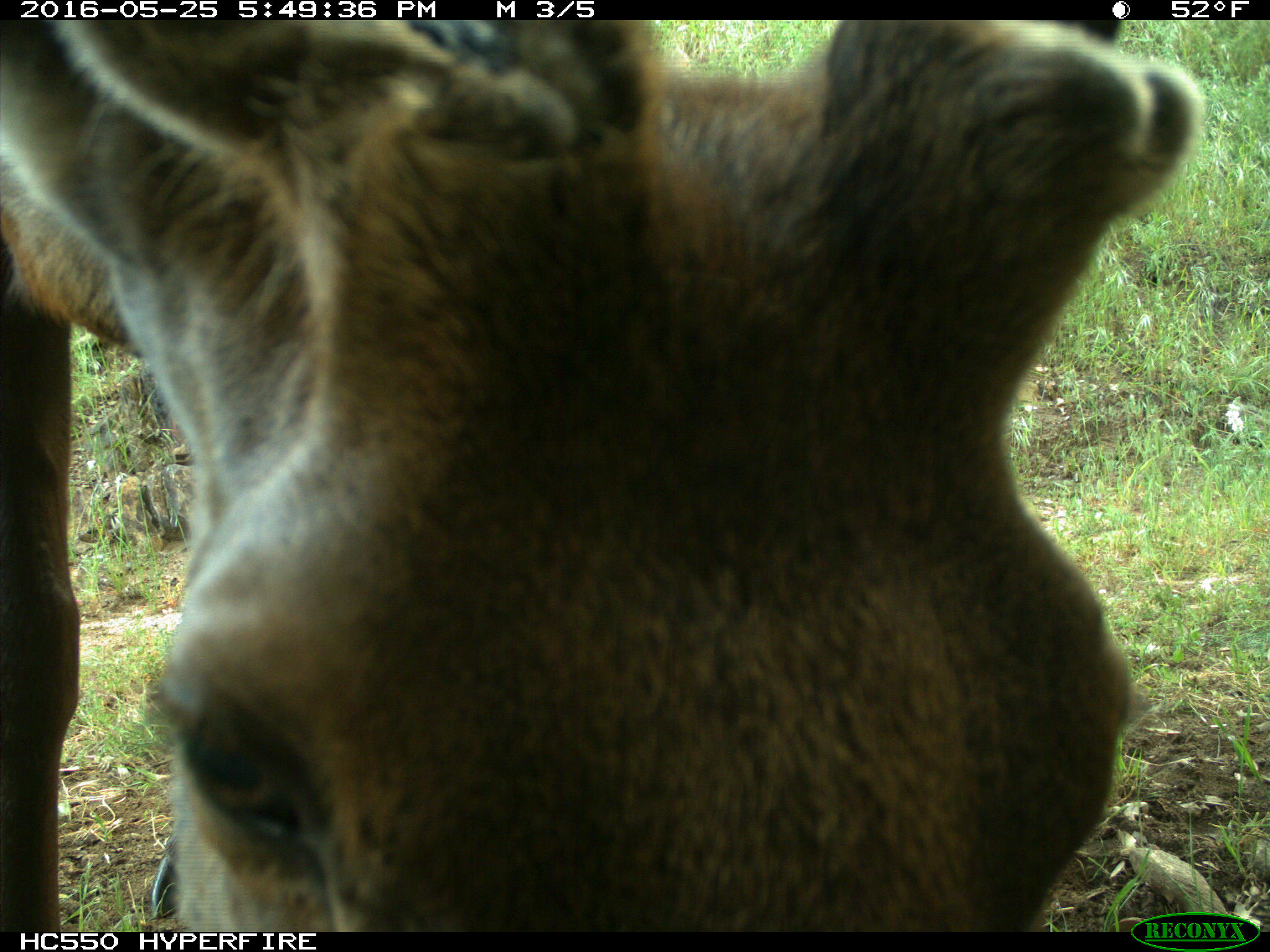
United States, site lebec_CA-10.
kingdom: Animalia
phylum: Chordata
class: Mammalia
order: Artiodactyla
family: Cervidae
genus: Cervus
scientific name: Cervus canadensis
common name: elk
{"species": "Cervus canadensis (elk)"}